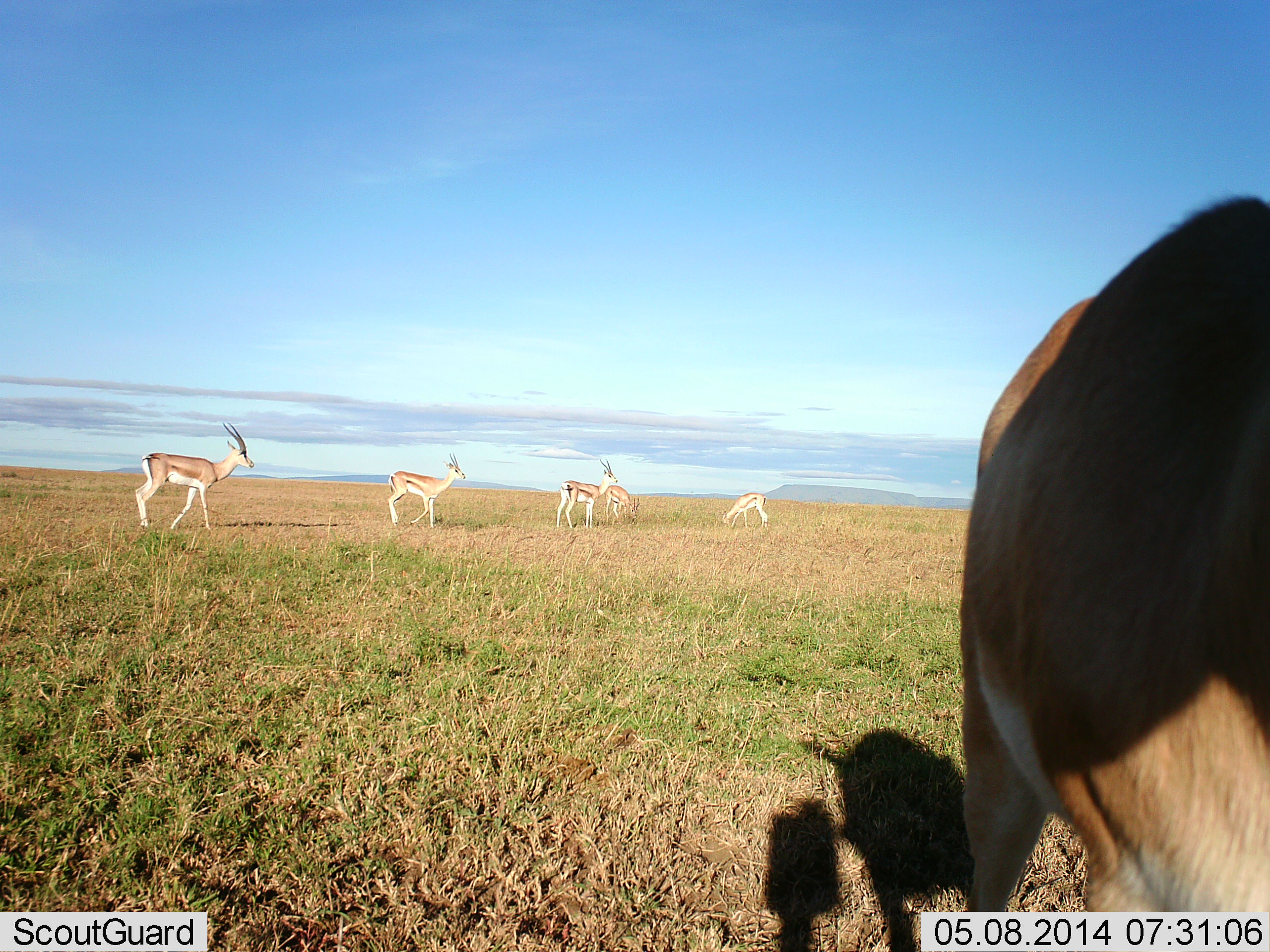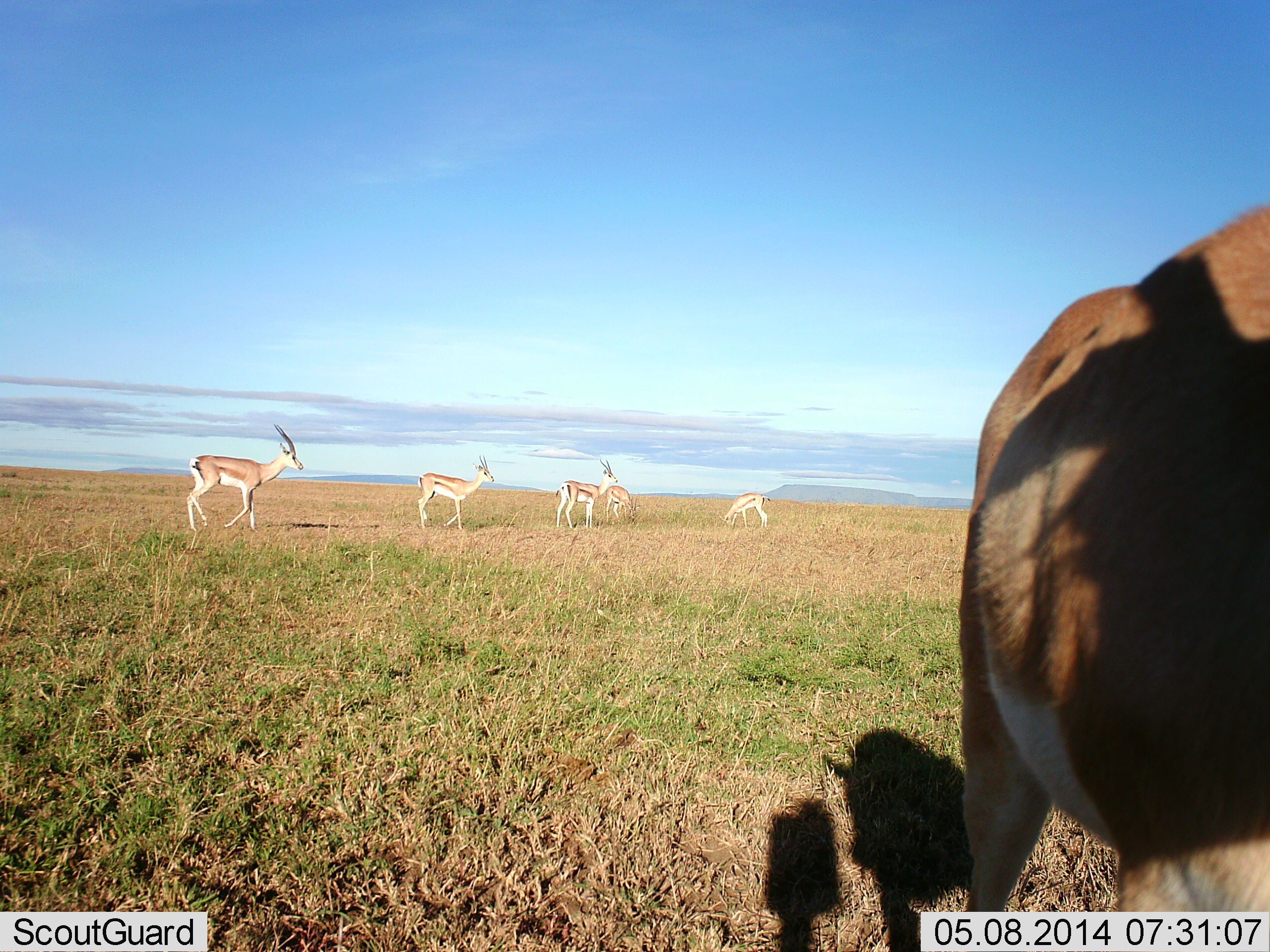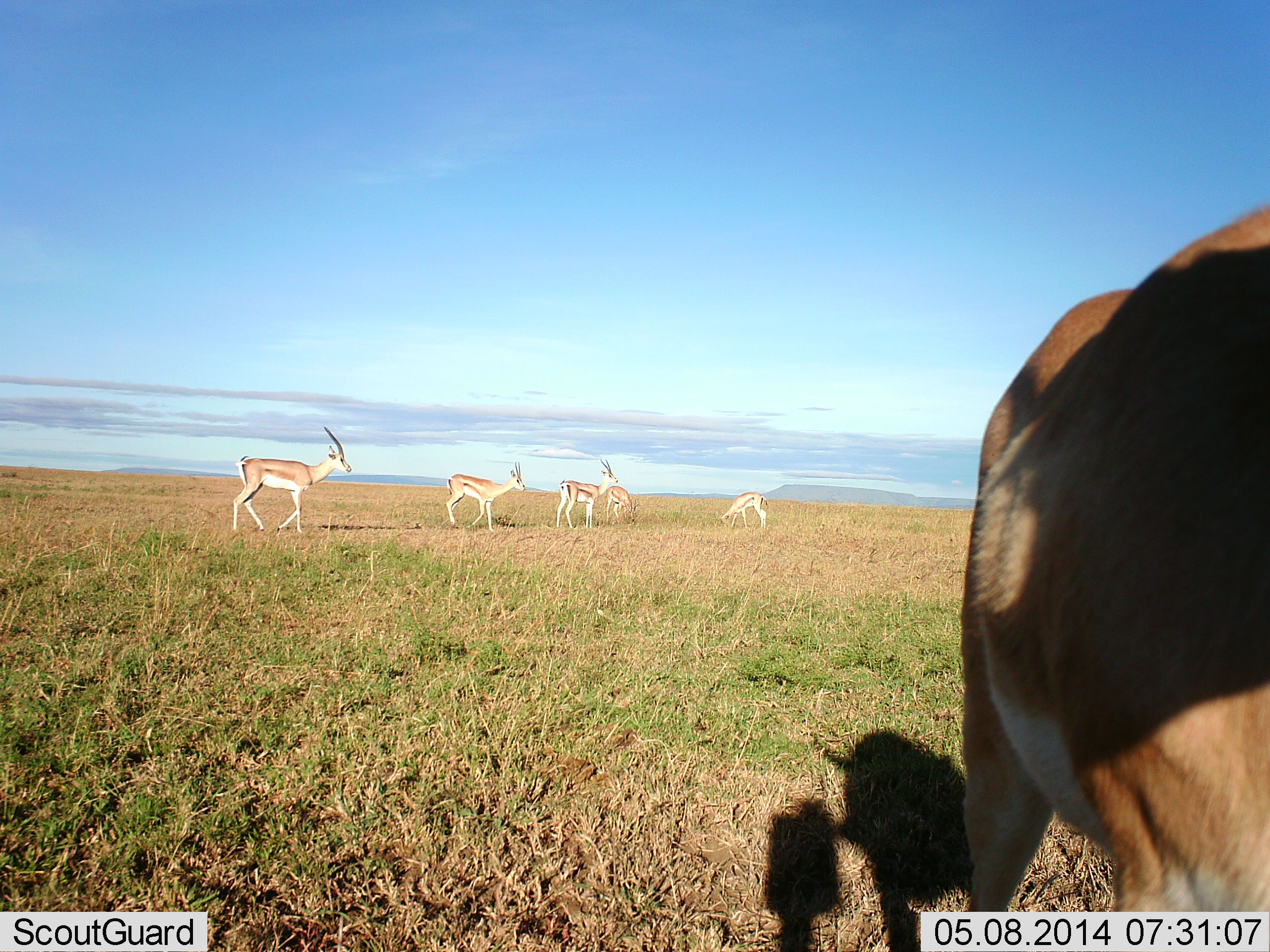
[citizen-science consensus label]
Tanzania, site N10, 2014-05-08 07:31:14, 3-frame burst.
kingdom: Animalia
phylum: Chordata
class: Mammalia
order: Artiodactyla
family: Bovidae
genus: Nanger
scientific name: Nanger granti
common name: grant's gazelle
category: gazellegrants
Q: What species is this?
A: Gazellegrants (grant's gazelle) (Nanger granti).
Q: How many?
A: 6.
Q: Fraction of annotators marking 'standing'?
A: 64%.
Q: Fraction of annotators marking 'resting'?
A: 0%.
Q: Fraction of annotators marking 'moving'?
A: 91%.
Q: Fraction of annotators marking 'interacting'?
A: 0%.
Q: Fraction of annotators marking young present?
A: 0%.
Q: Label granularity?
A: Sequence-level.